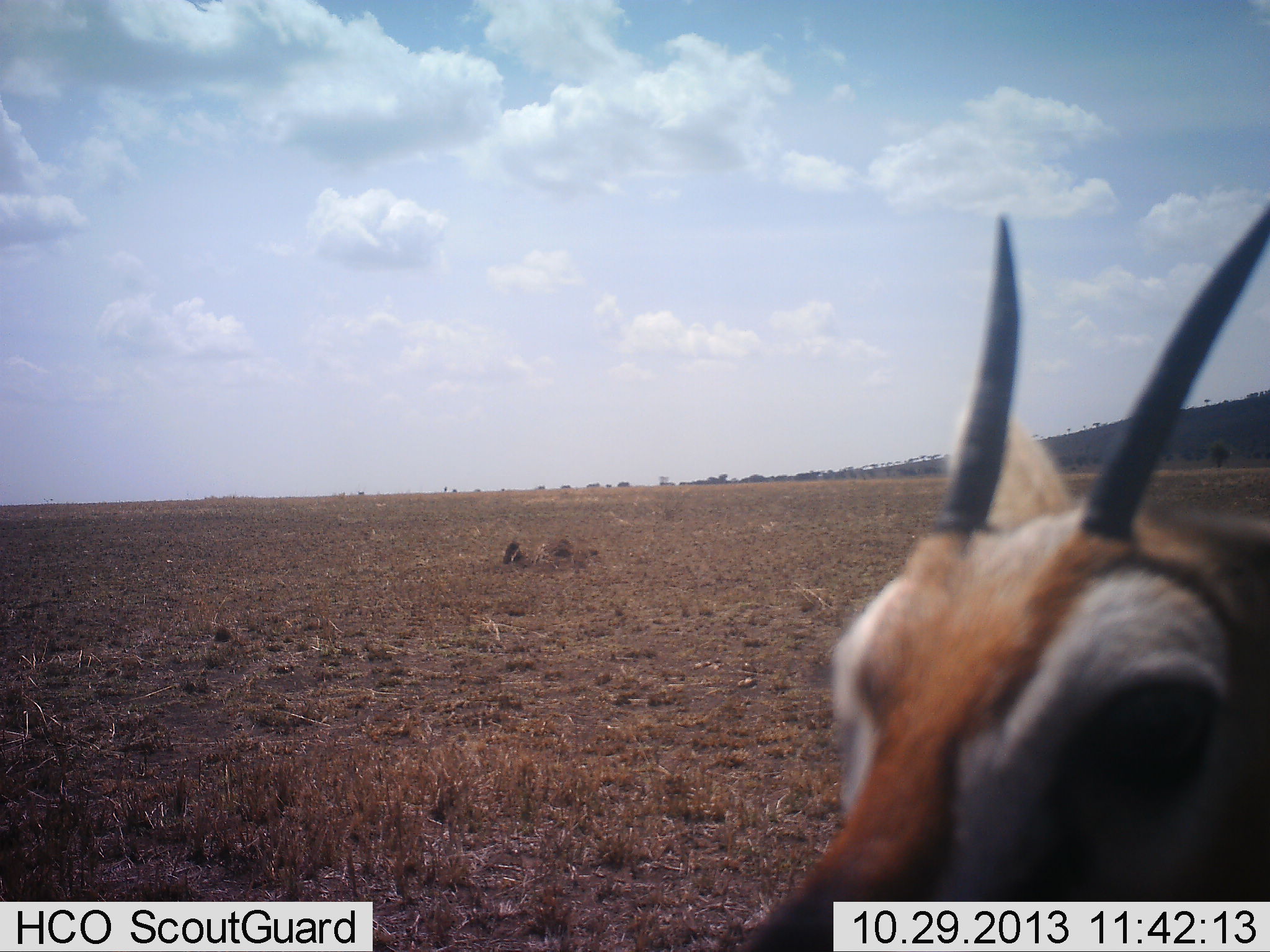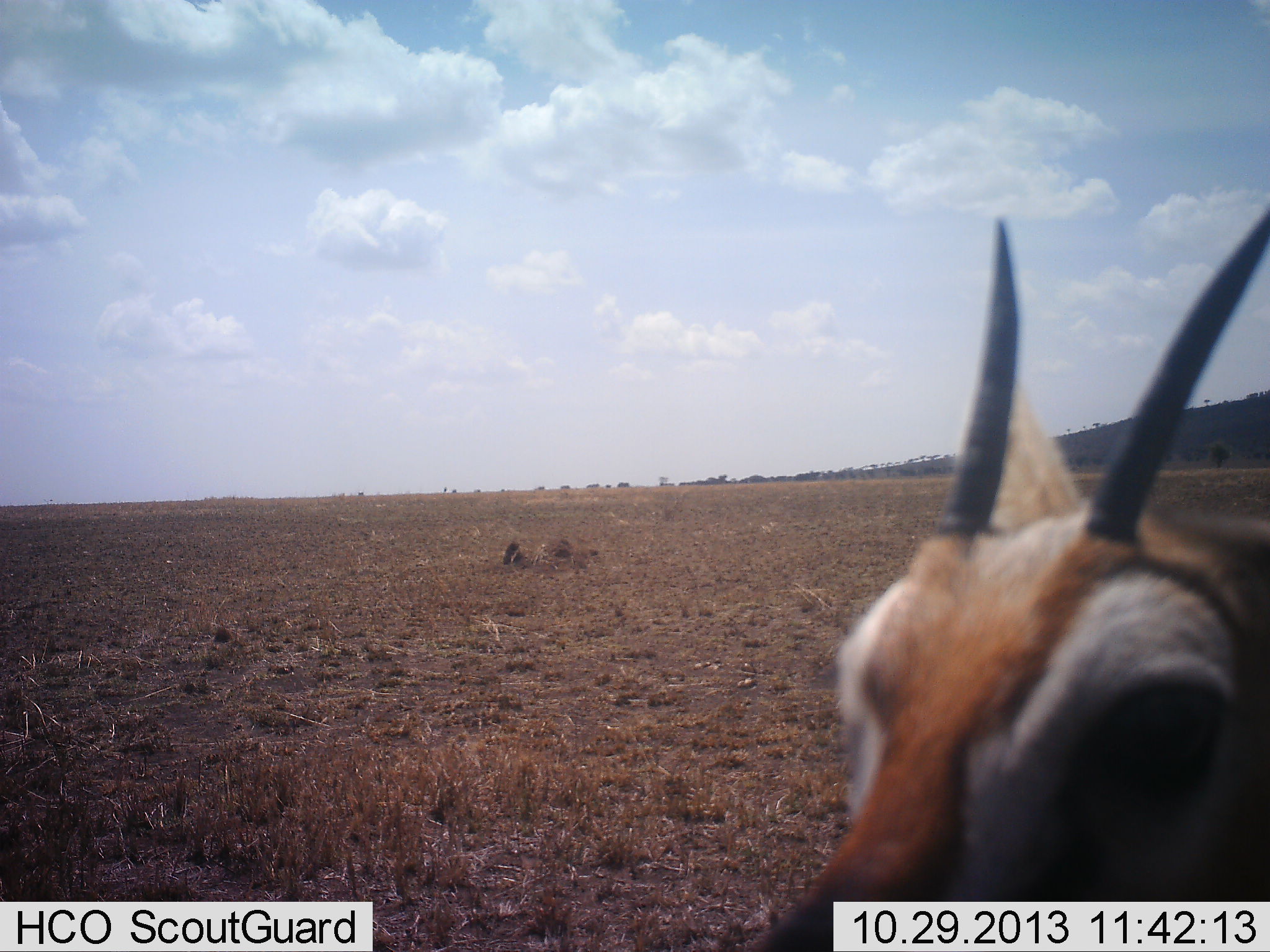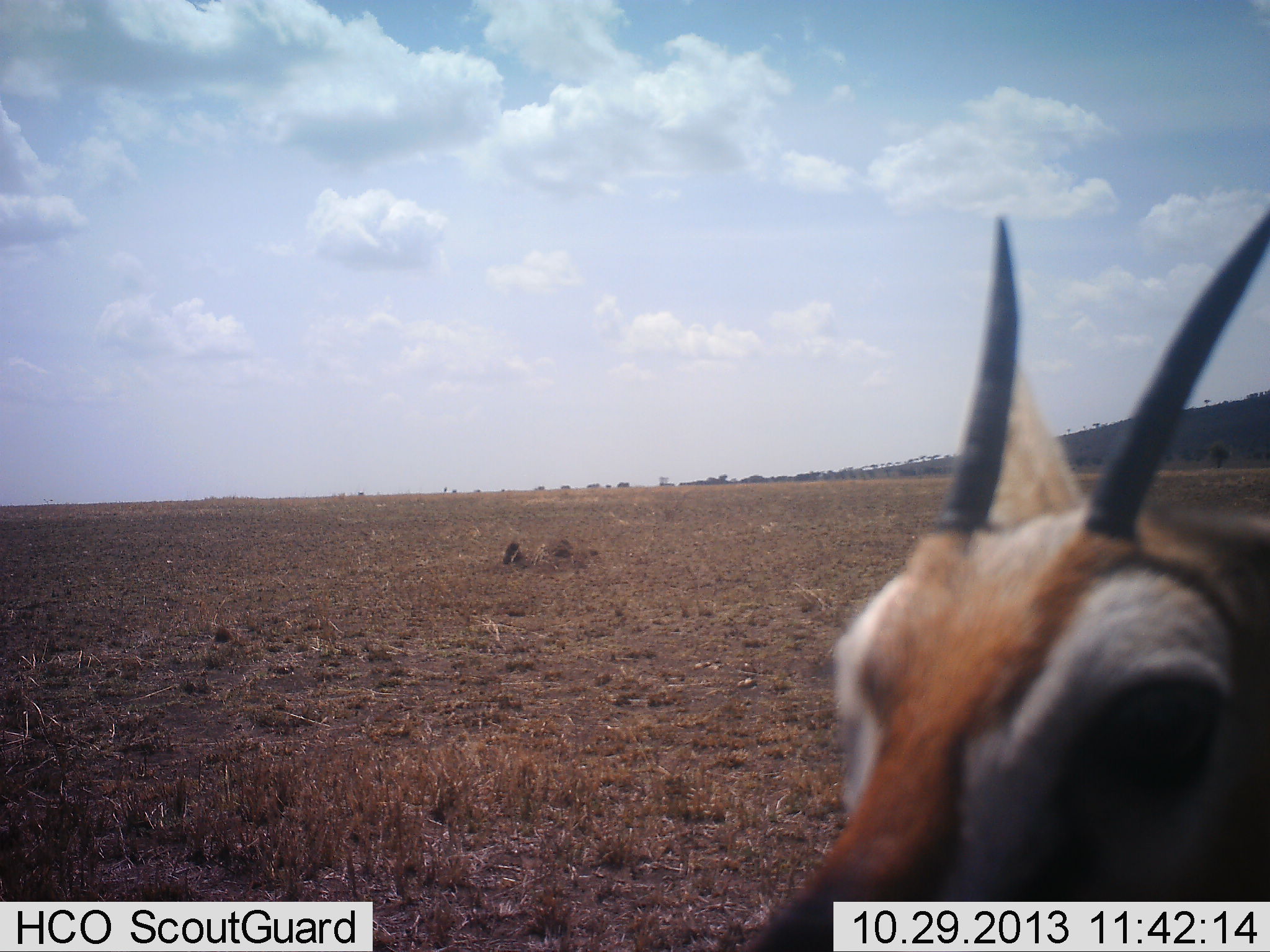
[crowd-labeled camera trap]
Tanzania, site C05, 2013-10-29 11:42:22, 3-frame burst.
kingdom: Animalia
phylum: Chordata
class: Mammalia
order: Artiodactyla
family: Bovidae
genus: Eudorcas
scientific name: Eudorcas thomsonii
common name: thomson's gazelle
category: gazellethomsons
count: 1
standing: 90%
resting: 0%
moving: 0%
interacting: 10%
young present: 0%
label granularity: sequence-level